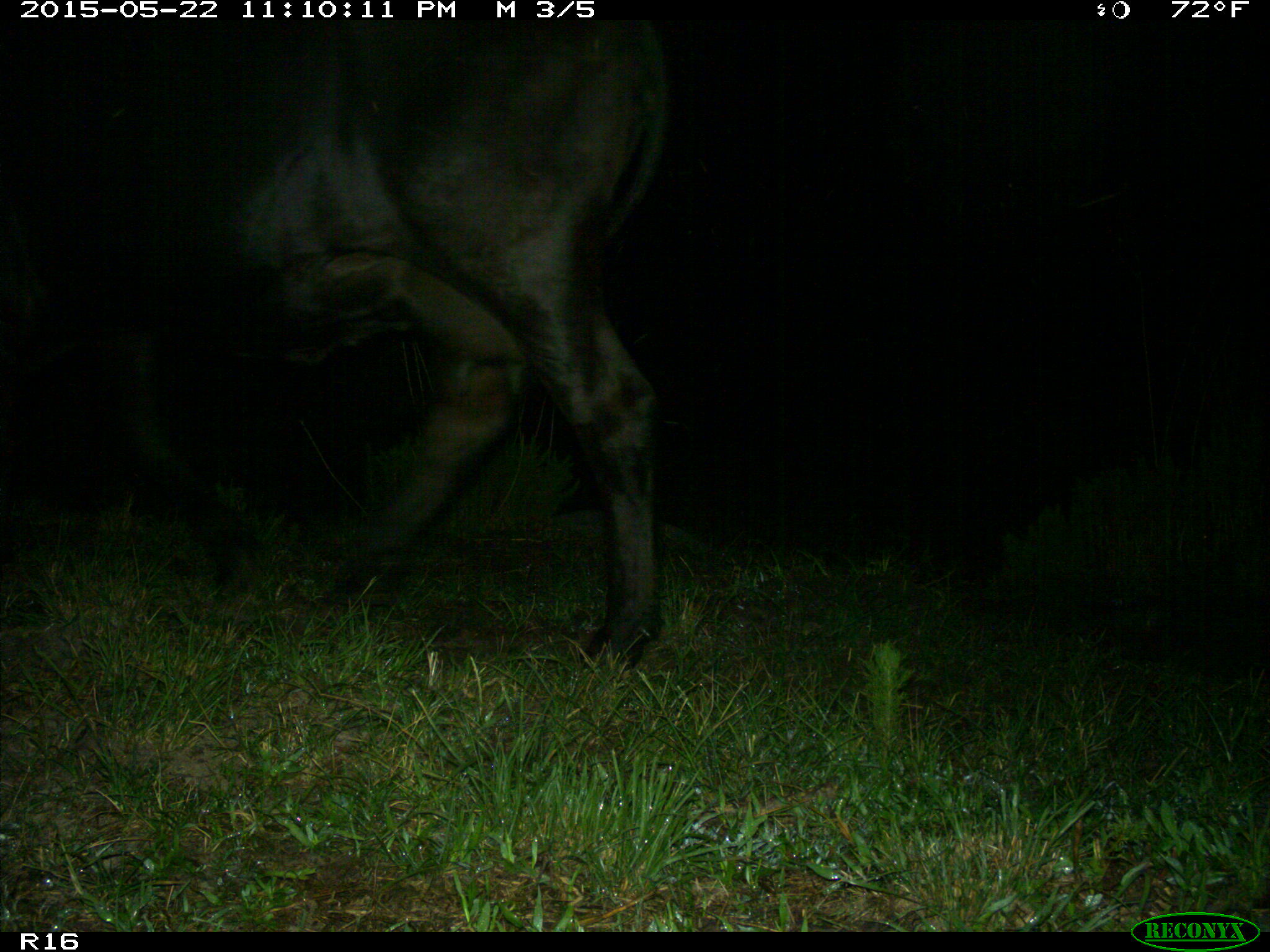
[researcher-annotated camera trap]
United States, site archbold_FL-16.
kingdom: Animalia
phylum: Chordata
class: Mammalia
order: Artiodactyla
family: Bovidae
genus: Bos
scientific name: Bos taurus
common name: domestic cow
Bos taurus (domestic cow).